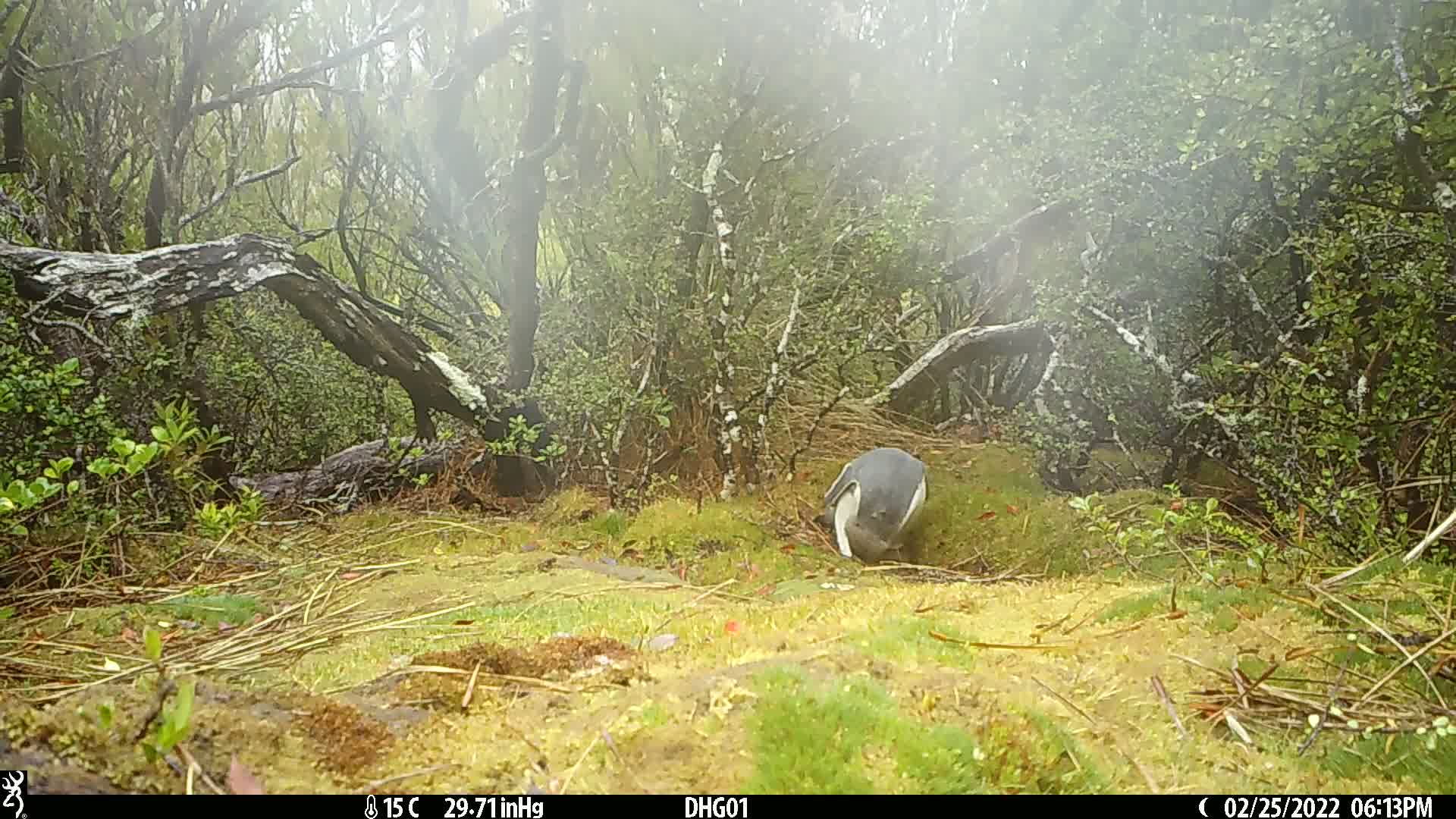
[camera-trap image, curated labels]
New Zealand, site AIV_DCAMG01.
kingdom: Animalia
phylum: Chordata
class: Aves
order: Sphenisciformes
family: Spheniscidae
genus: Megadyptes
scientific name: Megadyptes antipodes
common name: yellow-eyed penguin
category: yellow eyed penguin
Yellow eyed penguin (yellow-eyed penguin) (Megadyptes antipodes).